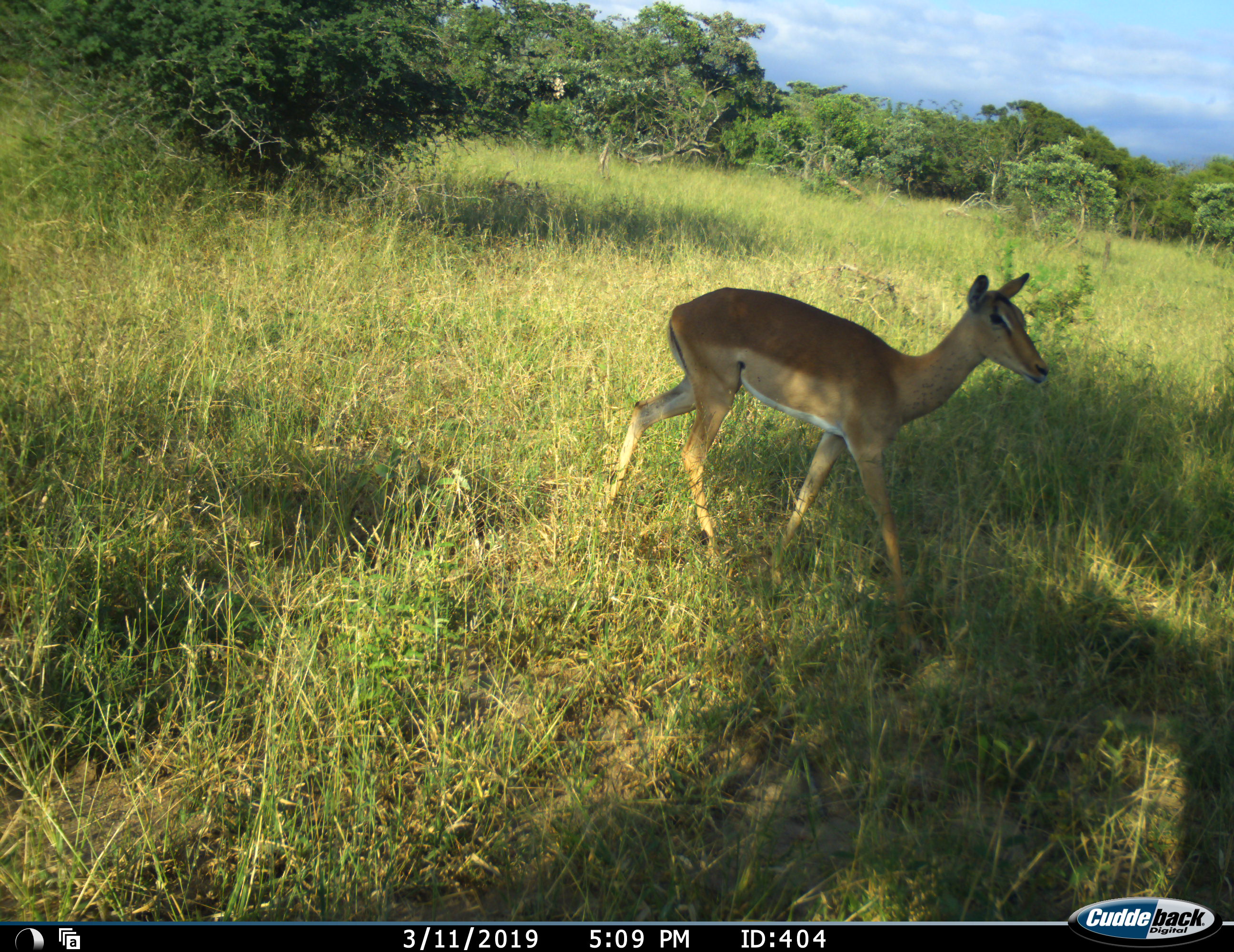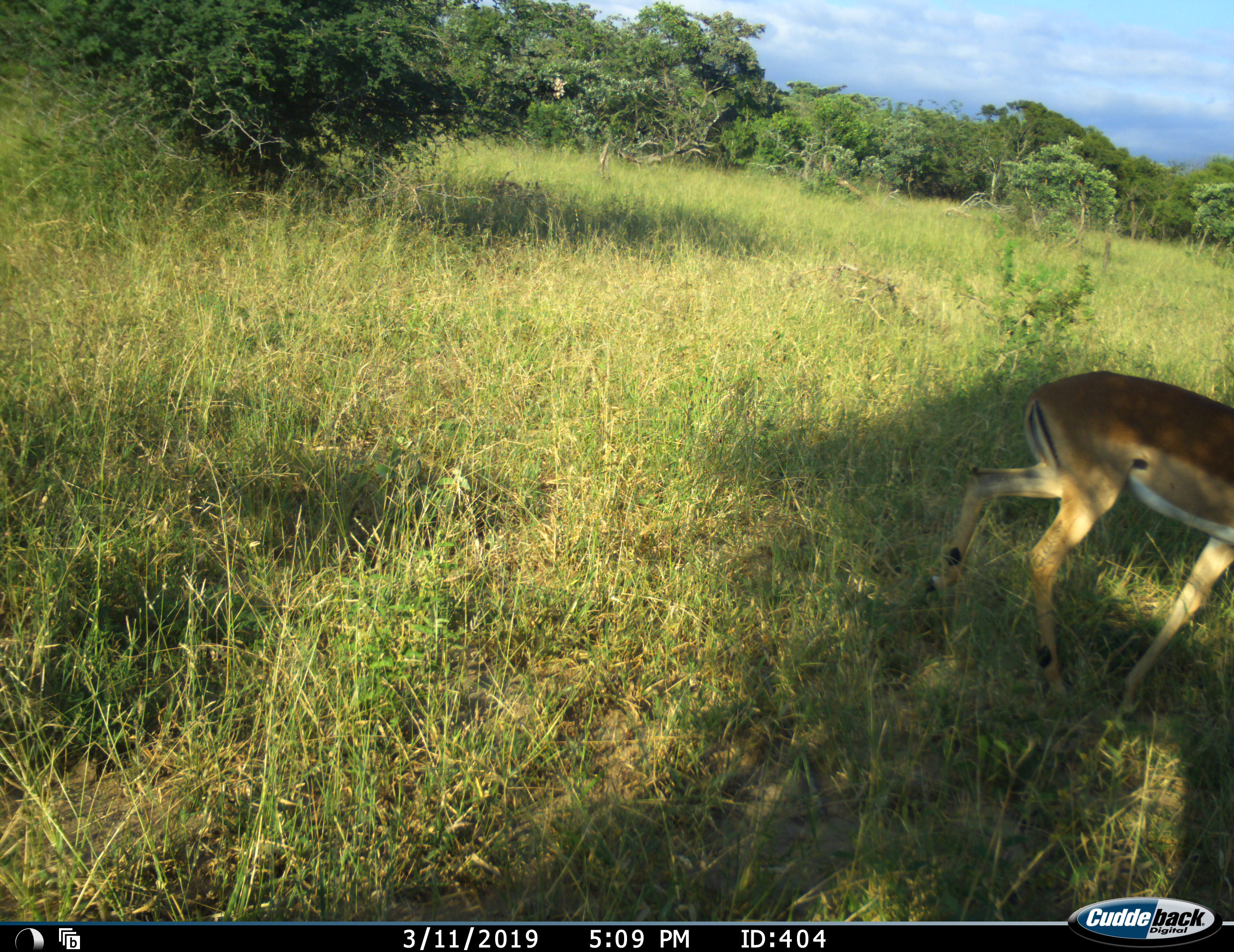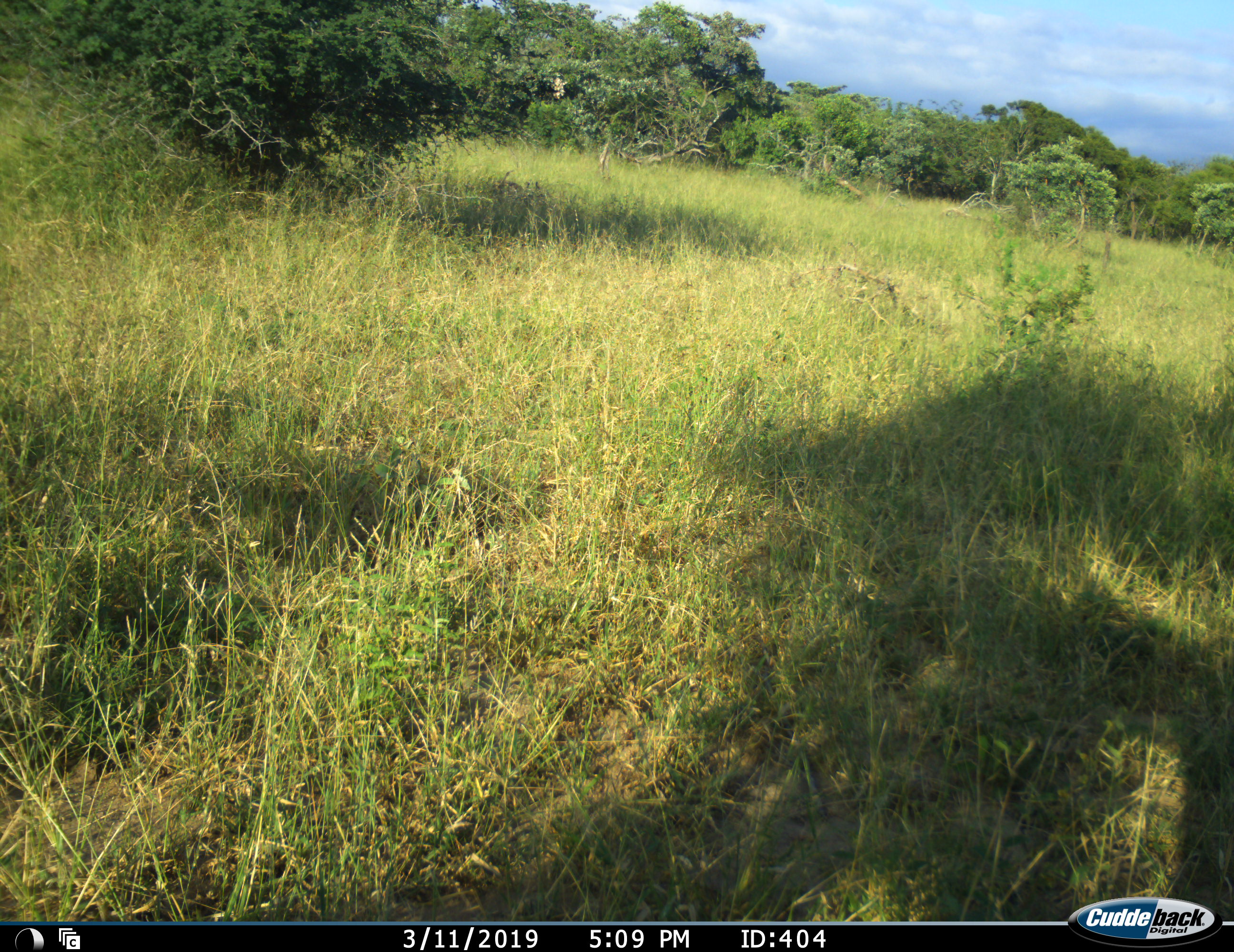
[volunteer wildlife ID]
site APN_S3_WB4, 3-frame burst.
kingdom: Animalia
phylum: Chordata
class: Mammalia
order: Artiodactyla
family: Bovidae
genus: Aepyceros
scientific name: Aepyceros melampus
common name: impala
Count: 1.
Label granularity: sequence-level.